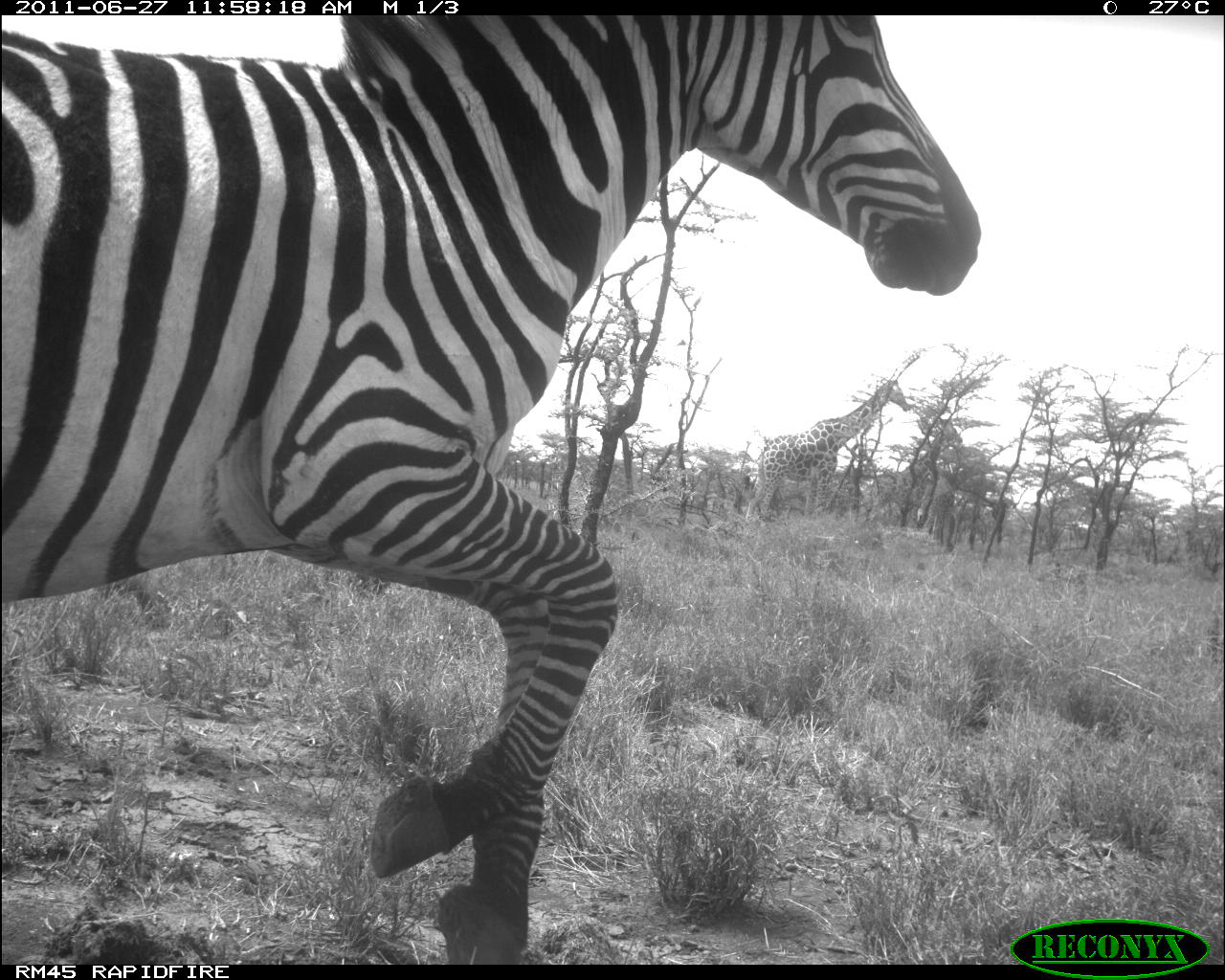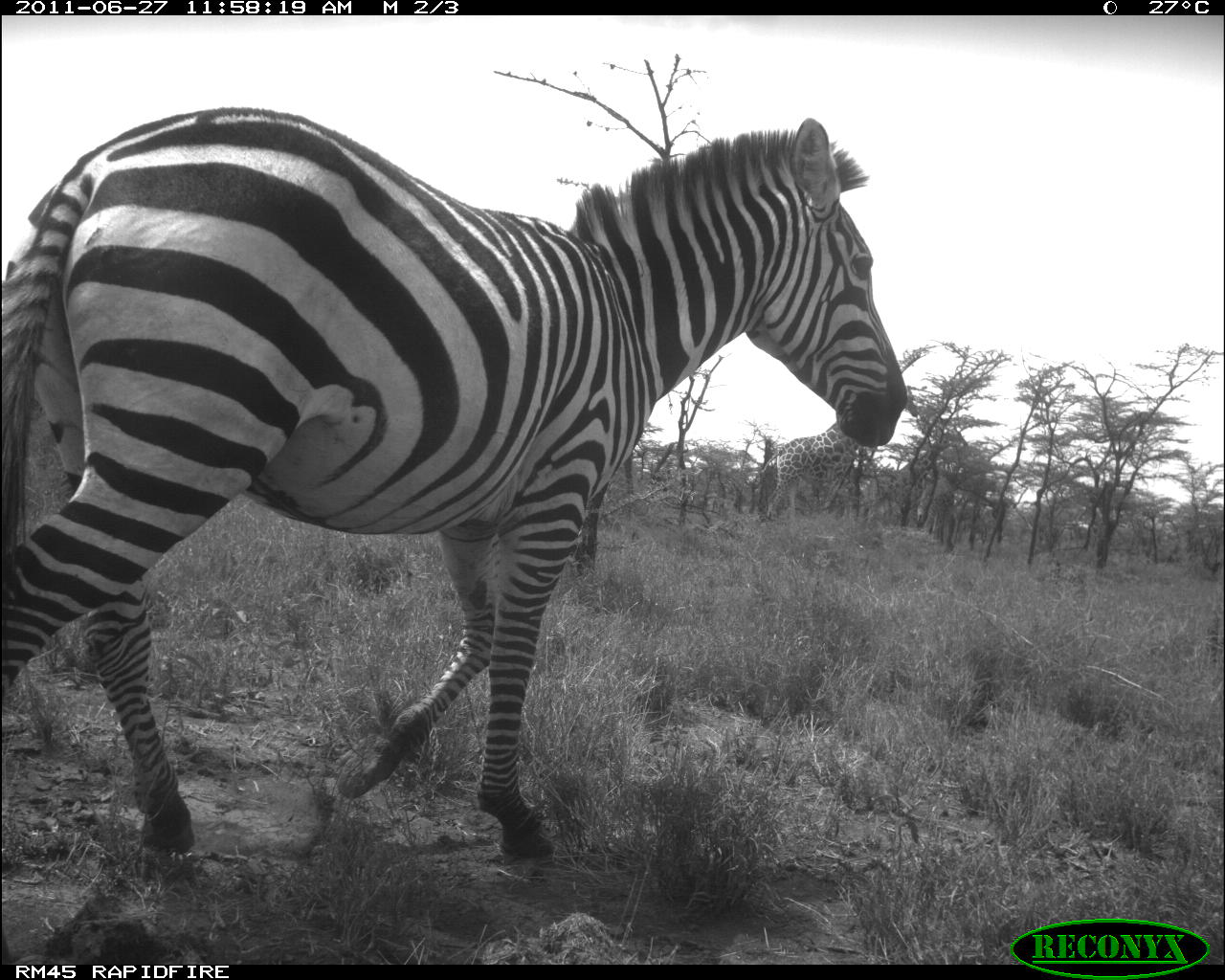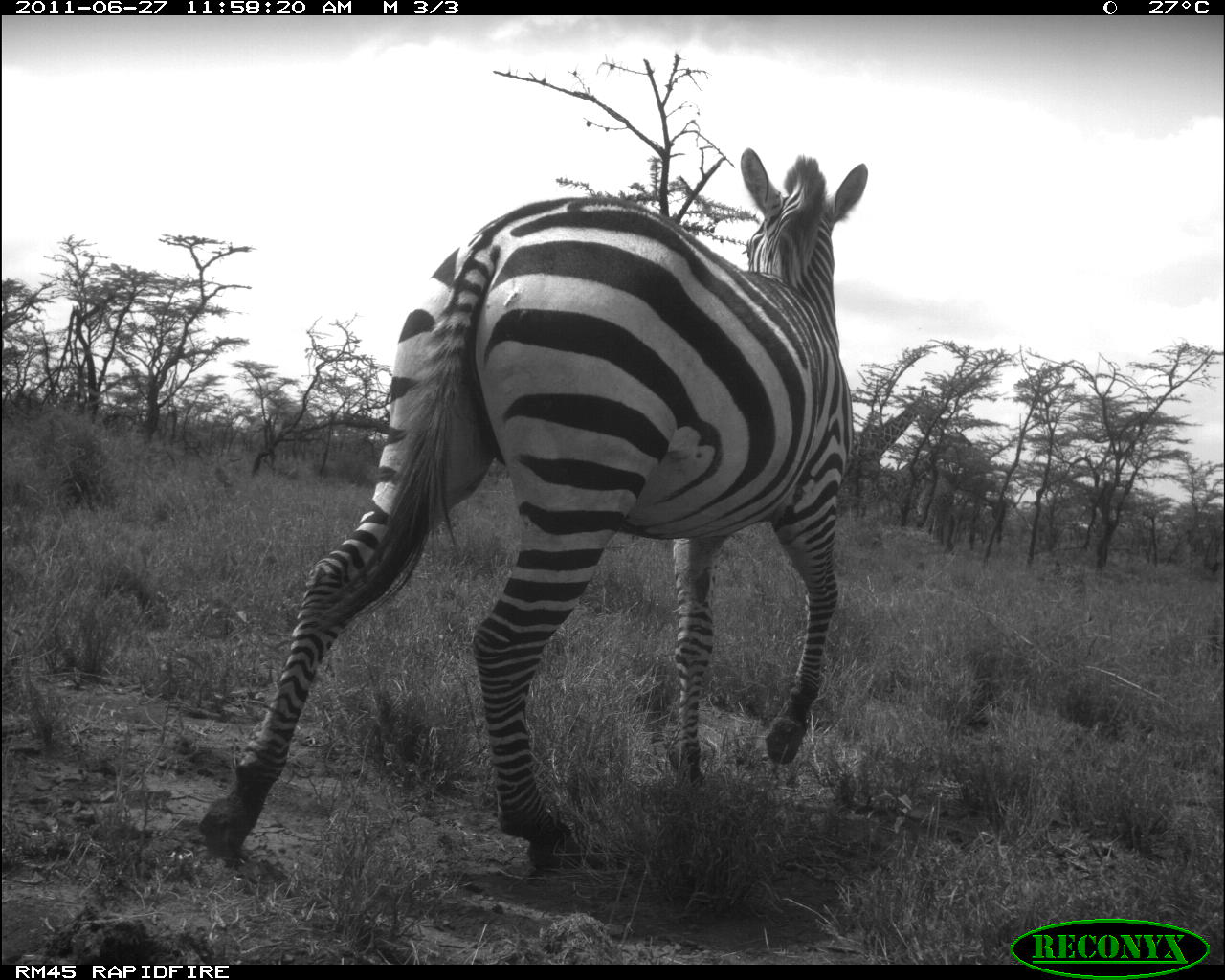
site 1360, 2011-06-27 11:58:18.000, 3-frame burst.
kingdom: Animalia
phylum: Chordata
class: Mammalia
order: Perissodactyla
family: Equidae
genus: Equus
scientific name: Equus quagga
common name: plains zebra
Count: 1.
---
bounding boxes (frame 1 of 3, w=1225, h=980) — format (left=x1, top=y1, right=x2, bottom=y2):
equus quagga: (left=1, top=15, right=981, bottom=963); (left=744, top=379, right=913, bottom=529); (left=865, top=422, right=963, bottom=528); (left=918, top=482, right=960, bottom=544)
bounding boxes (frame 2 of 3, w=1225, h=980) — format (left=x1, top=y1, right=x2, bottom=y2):
equus quagga: (left=0, top=103, right=911, bottom=862); (left=755, top=386, right=917, bottom=523); (left=865, top=455, right=930, bottom=524); (left=914, top=476, right=955, bottom=539)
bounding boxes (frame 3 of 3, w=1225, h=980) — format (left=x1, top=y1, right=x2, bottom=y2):
equus quagga: (left=202, top=150, right=869, bottom=878)